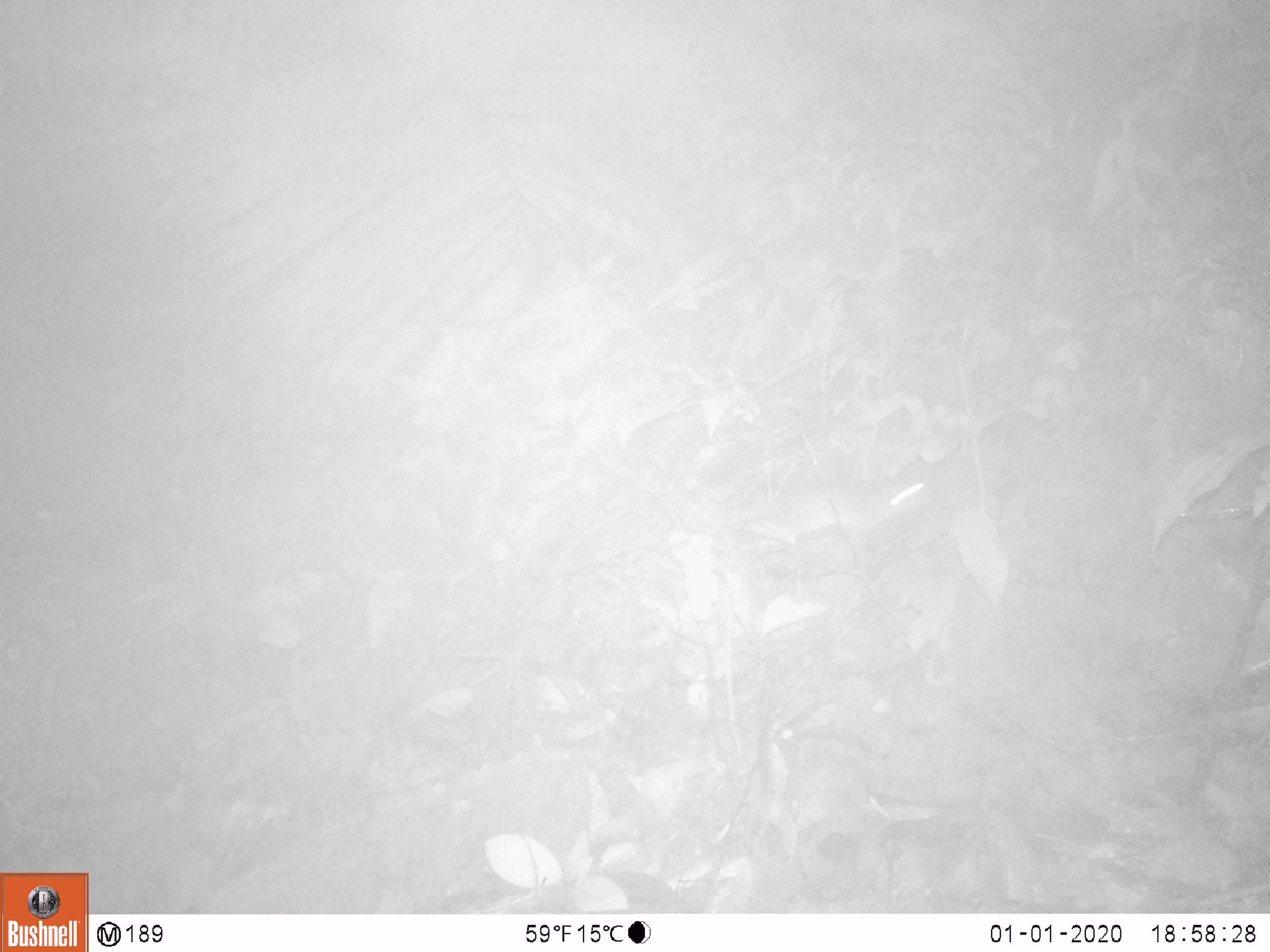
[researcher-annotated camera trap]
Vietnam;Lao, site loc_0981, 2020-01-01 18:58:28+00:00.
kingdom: Animalia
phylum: Chordata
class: Mammalia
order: Rodentia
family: Muridae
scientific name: Muridae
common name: old-world mice and rats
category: unidentified murid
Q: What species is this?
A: Unidentified murid (old-world mice and rats) (Muridae).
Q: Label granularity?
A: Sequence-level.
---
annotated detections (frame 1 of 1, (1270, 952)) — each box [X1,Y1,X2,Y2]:
unidentified murid: [724,474,935,538]